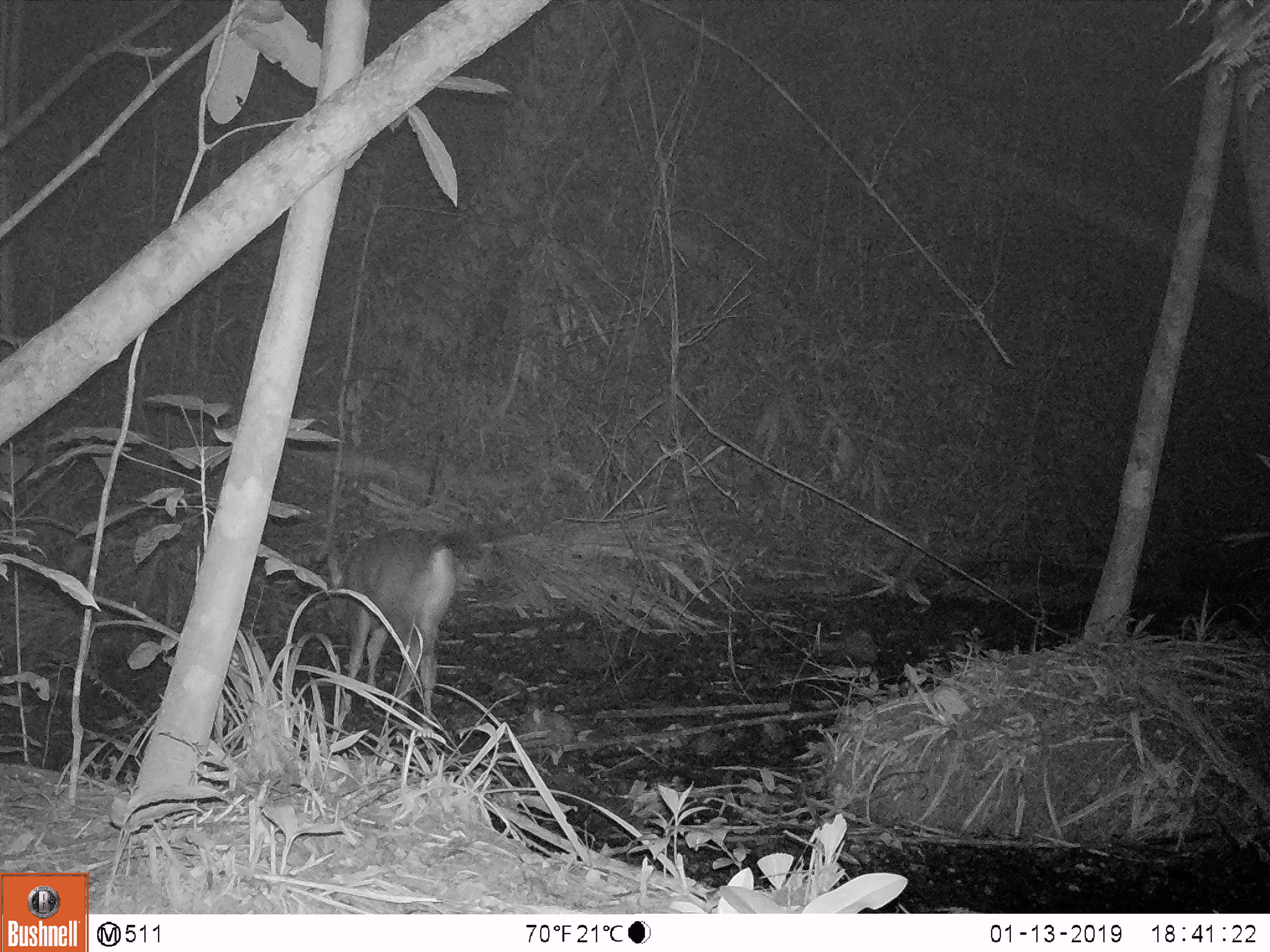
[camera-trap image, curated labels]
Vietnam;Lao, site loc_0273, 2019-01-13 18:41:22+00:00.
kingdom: Animalia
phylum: Chordata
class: Mammalia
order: Artiodactyla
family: Cervidae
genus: Rusa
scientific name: Rusa unicolor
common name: sambar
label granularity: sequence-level